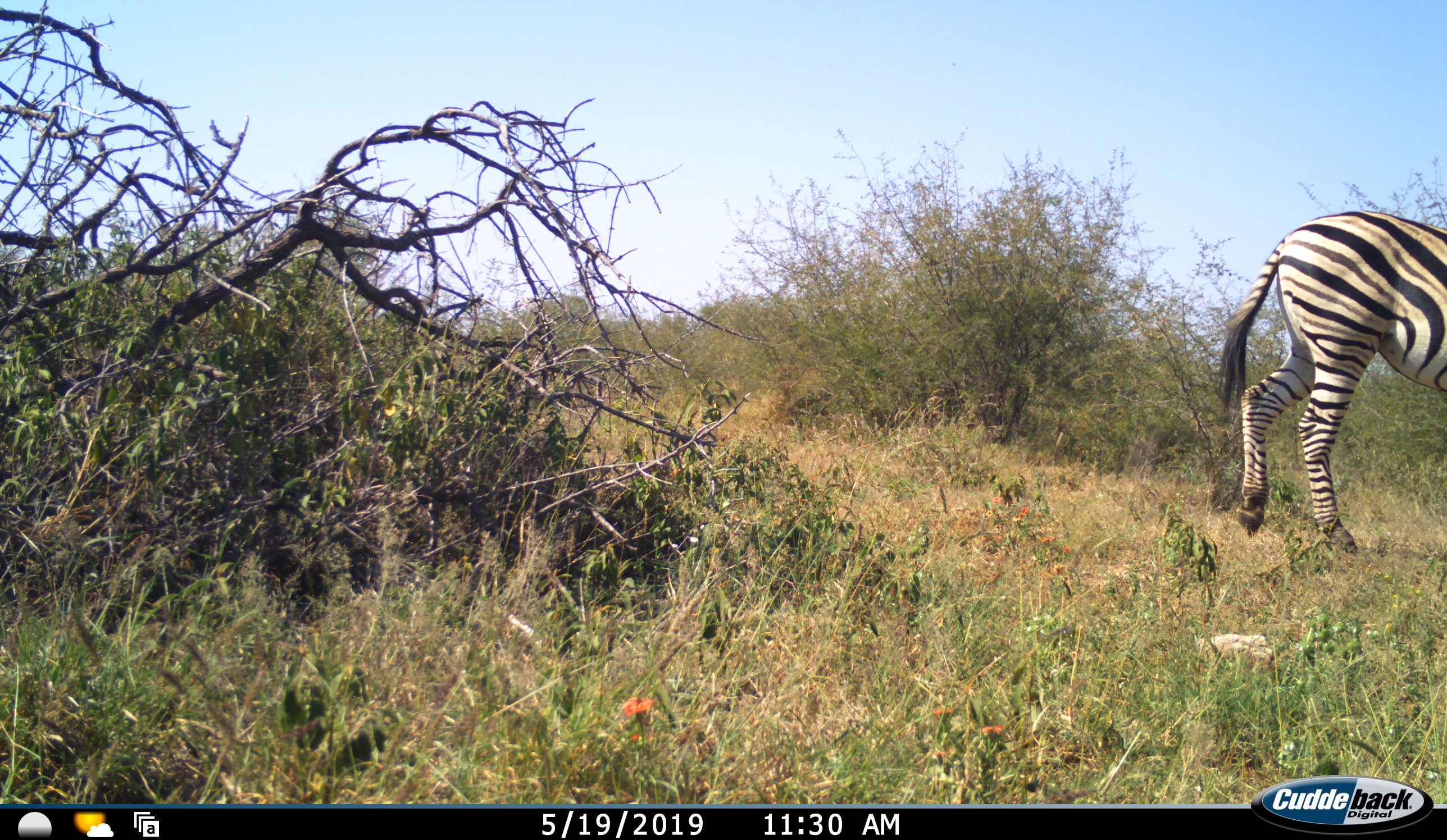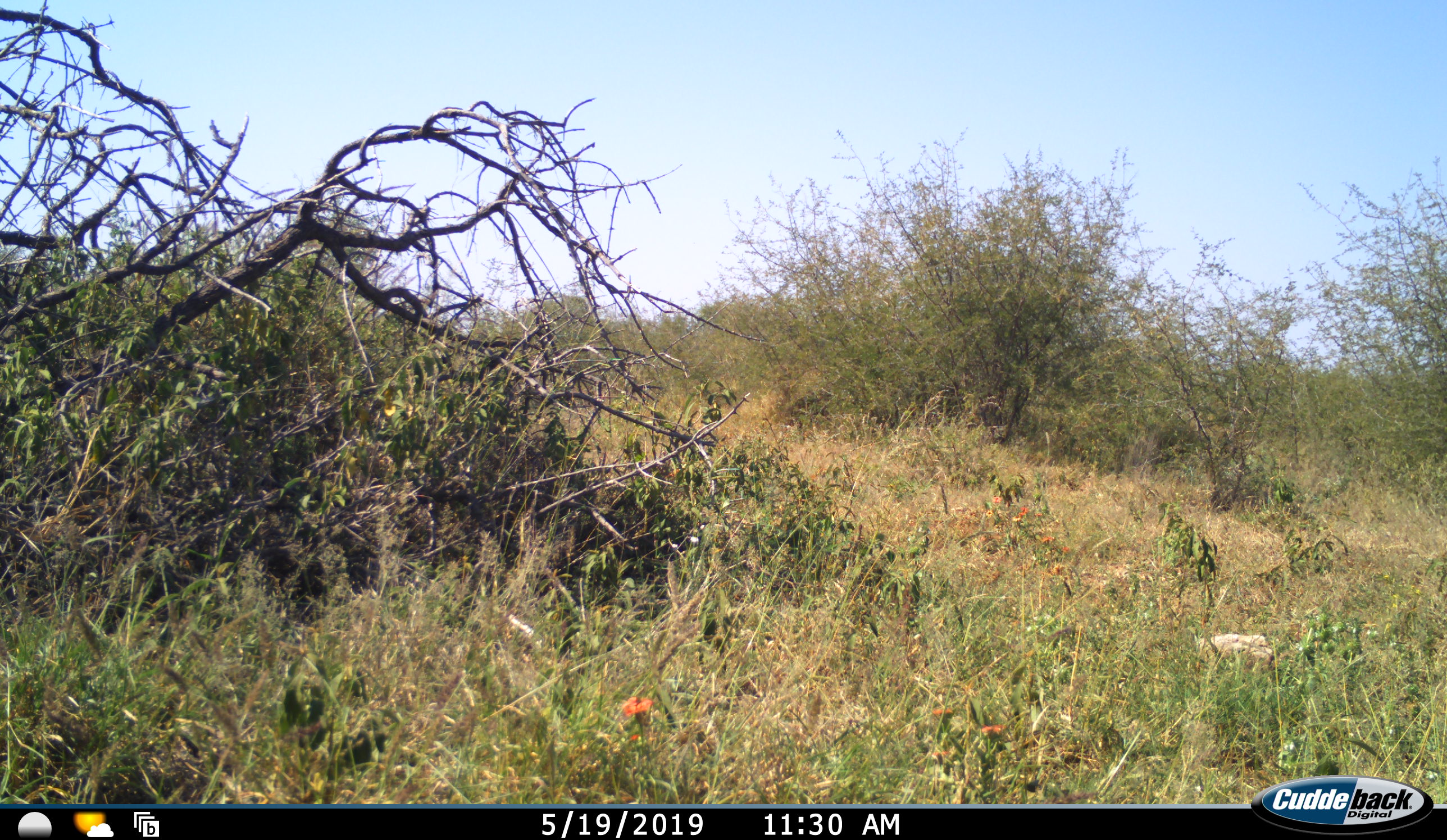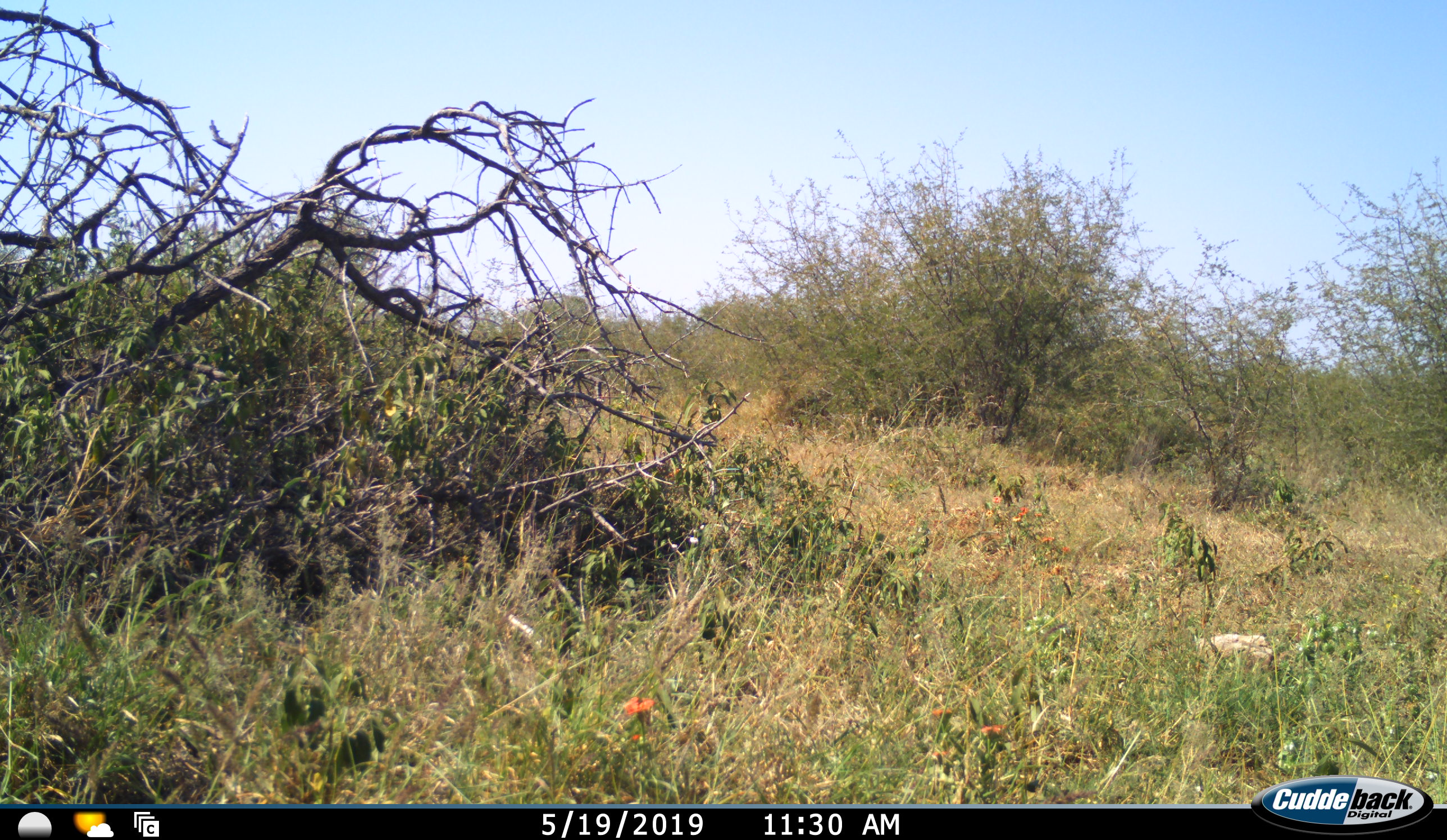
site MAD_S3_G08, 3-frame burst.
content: unidentified animal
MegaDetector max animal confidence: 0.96